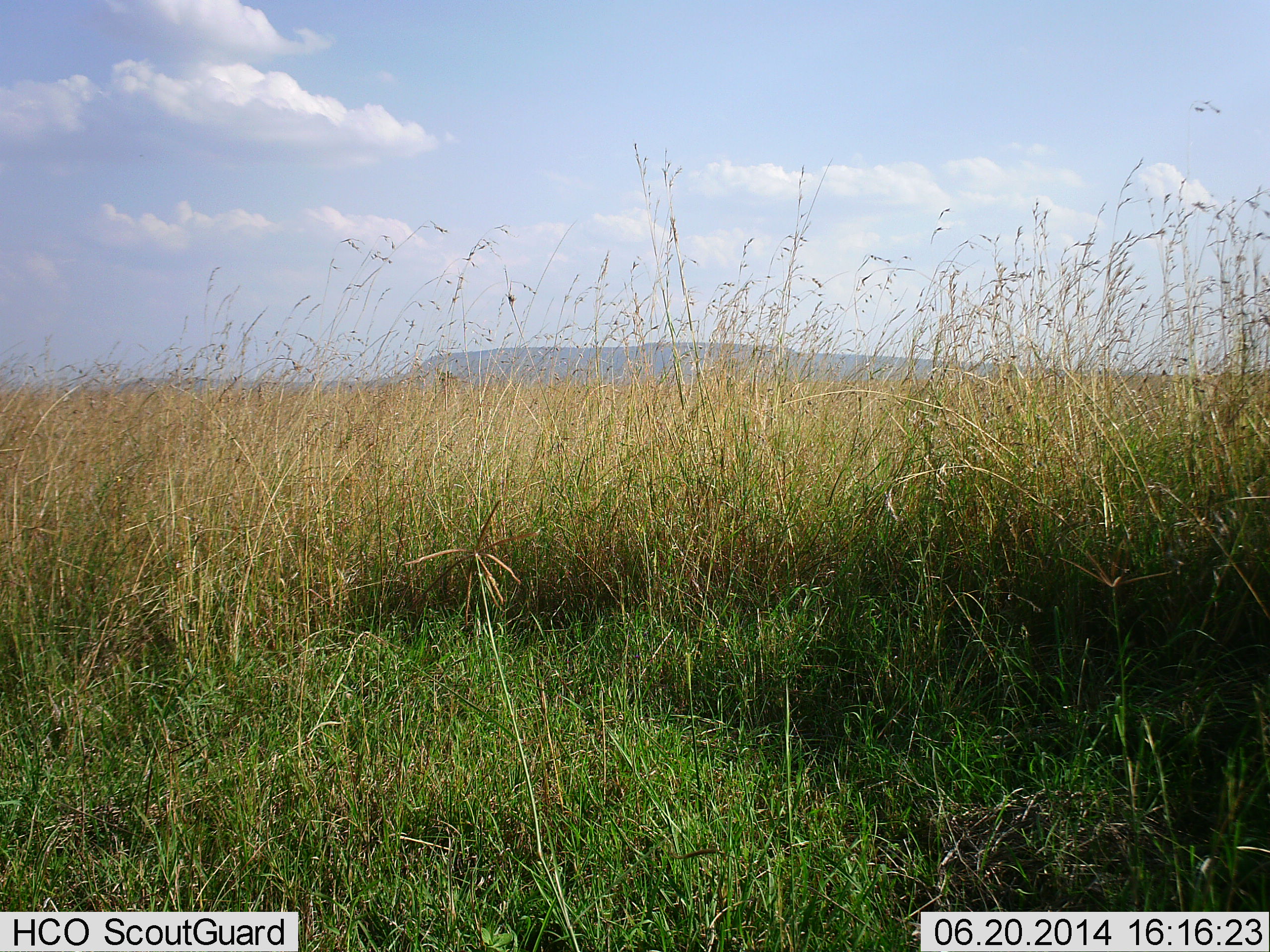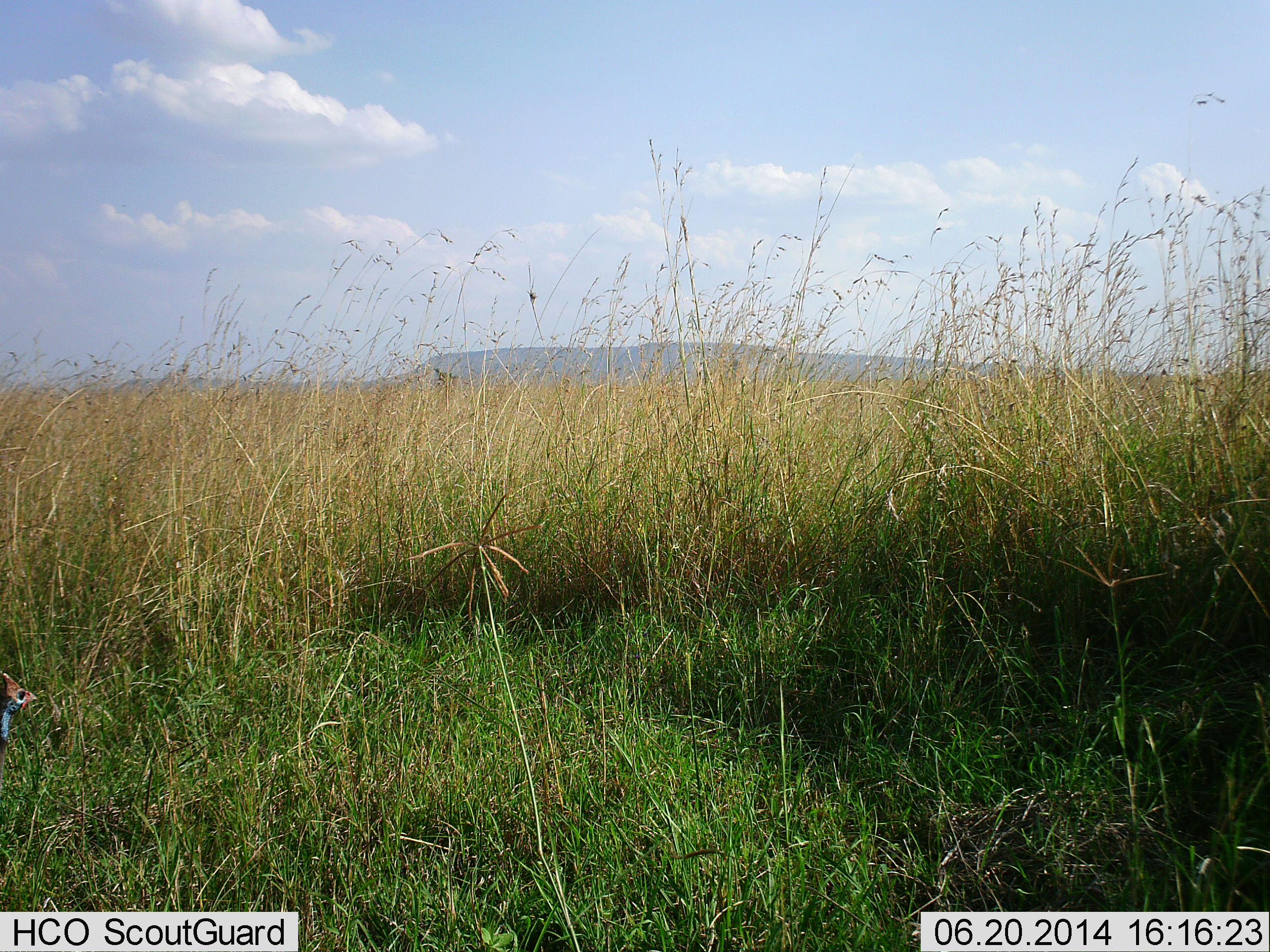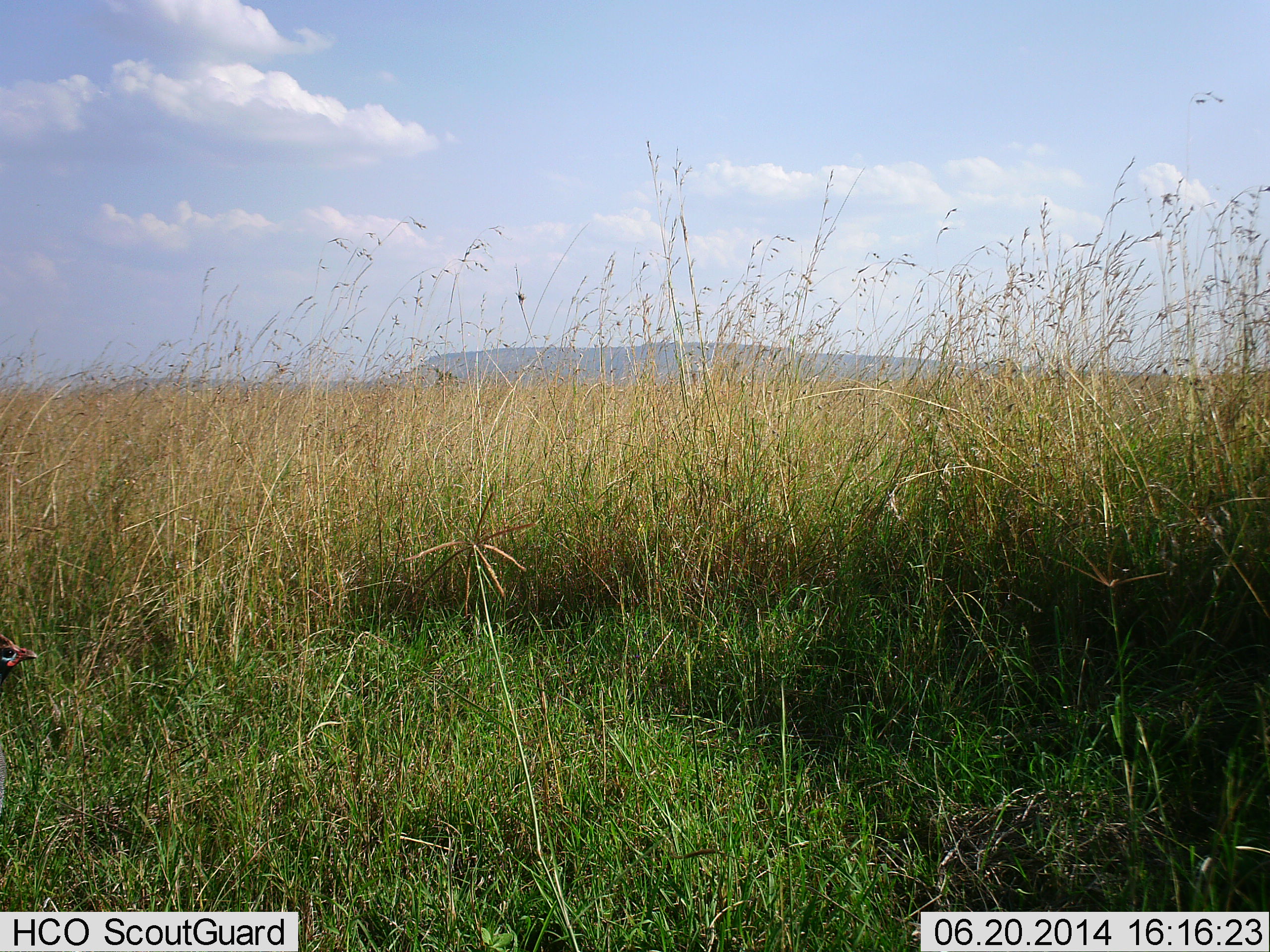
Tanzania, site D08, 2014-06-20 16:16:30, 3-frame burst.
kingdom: Animalia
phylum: Chordata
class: Aves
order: Galliformes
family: Numididae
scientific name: Numididae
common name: guinea fowl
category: guineafowl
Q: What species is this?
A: Guineafowl (guinea fowl) (Numididae).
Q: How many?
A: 1.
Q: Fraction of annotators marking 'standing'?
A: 70%.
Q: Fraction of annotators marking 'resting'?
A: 0%.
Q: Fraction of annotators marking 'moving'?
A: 30%.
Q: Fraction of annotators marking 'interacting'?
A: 0%.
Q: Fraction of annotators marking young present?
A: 0%.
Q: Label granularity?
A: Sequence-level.